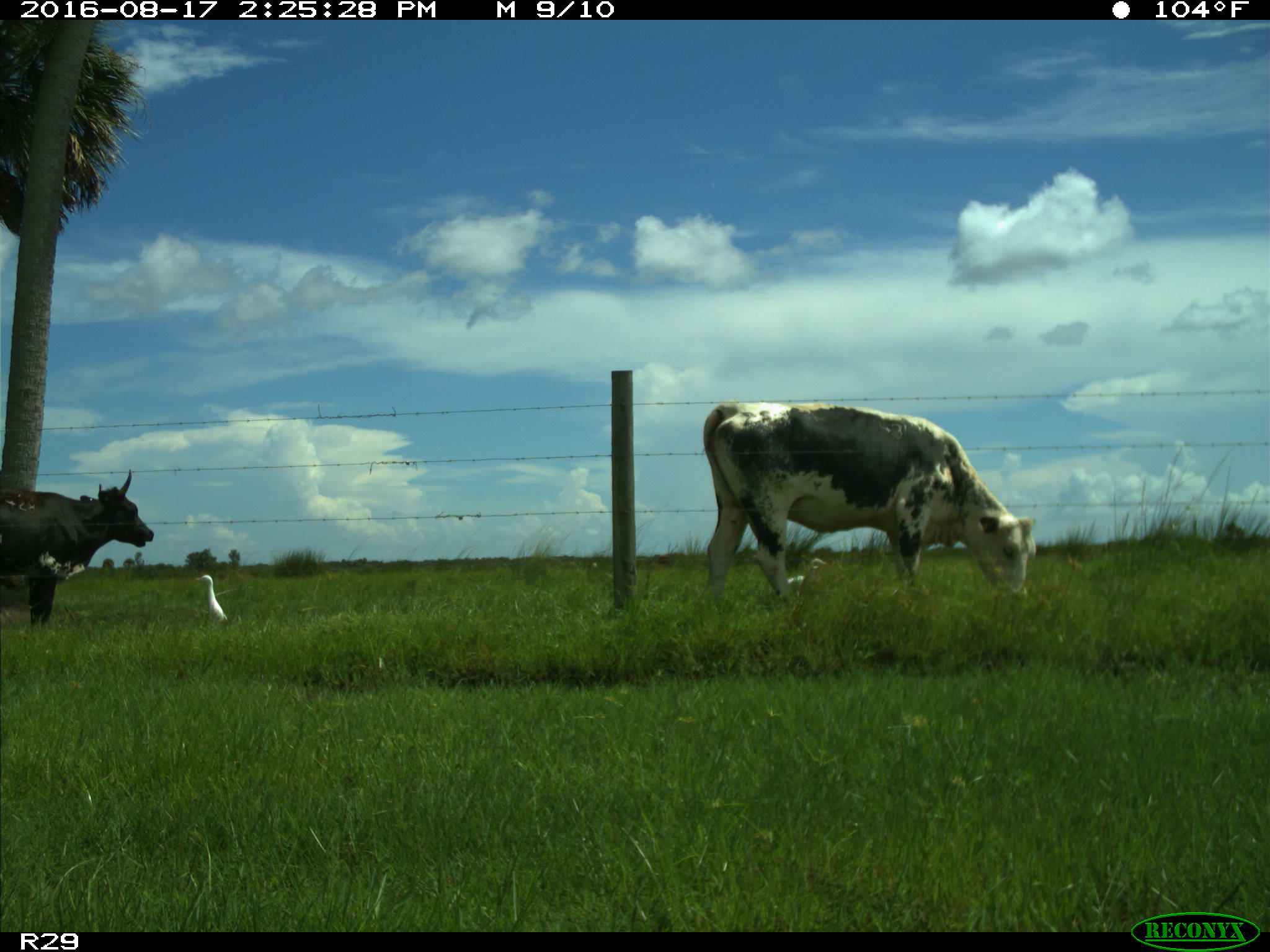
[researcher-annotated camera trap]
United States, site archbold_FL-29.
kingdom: Animalia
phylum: Chordata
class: Mammalia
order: Artiodactyla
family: Bovidae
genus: Bos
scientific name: Bos taurus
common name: domestic cow